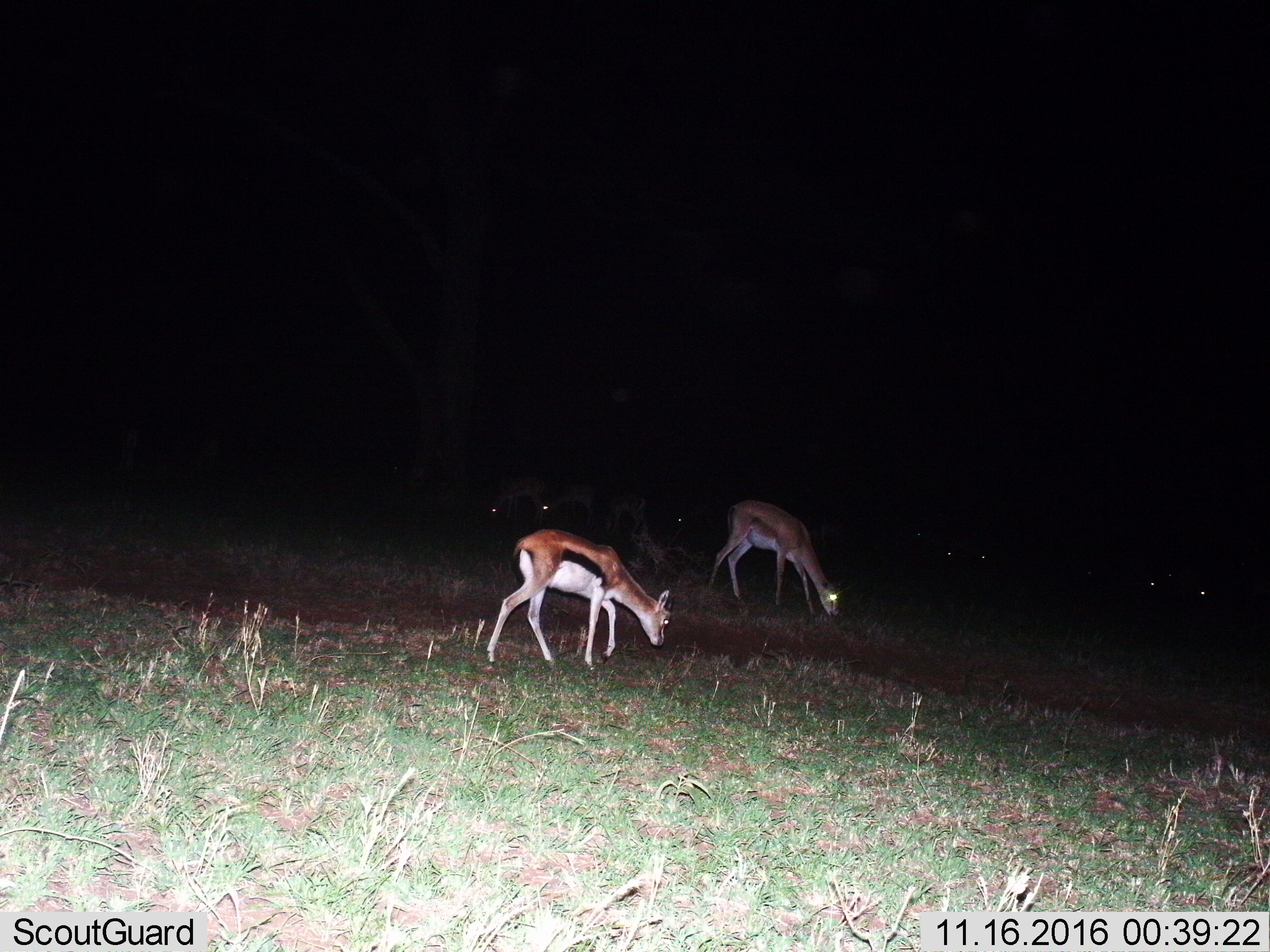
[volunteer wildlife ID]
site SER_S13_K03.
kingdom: Animalia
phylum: Chordata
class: Mammalia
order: Artiodactyla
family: Bovidae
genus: Eudorcas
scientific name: Eudorcas thomsonii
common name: thomson's gazelle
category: gazellethomsons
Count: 8.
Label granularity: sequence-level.